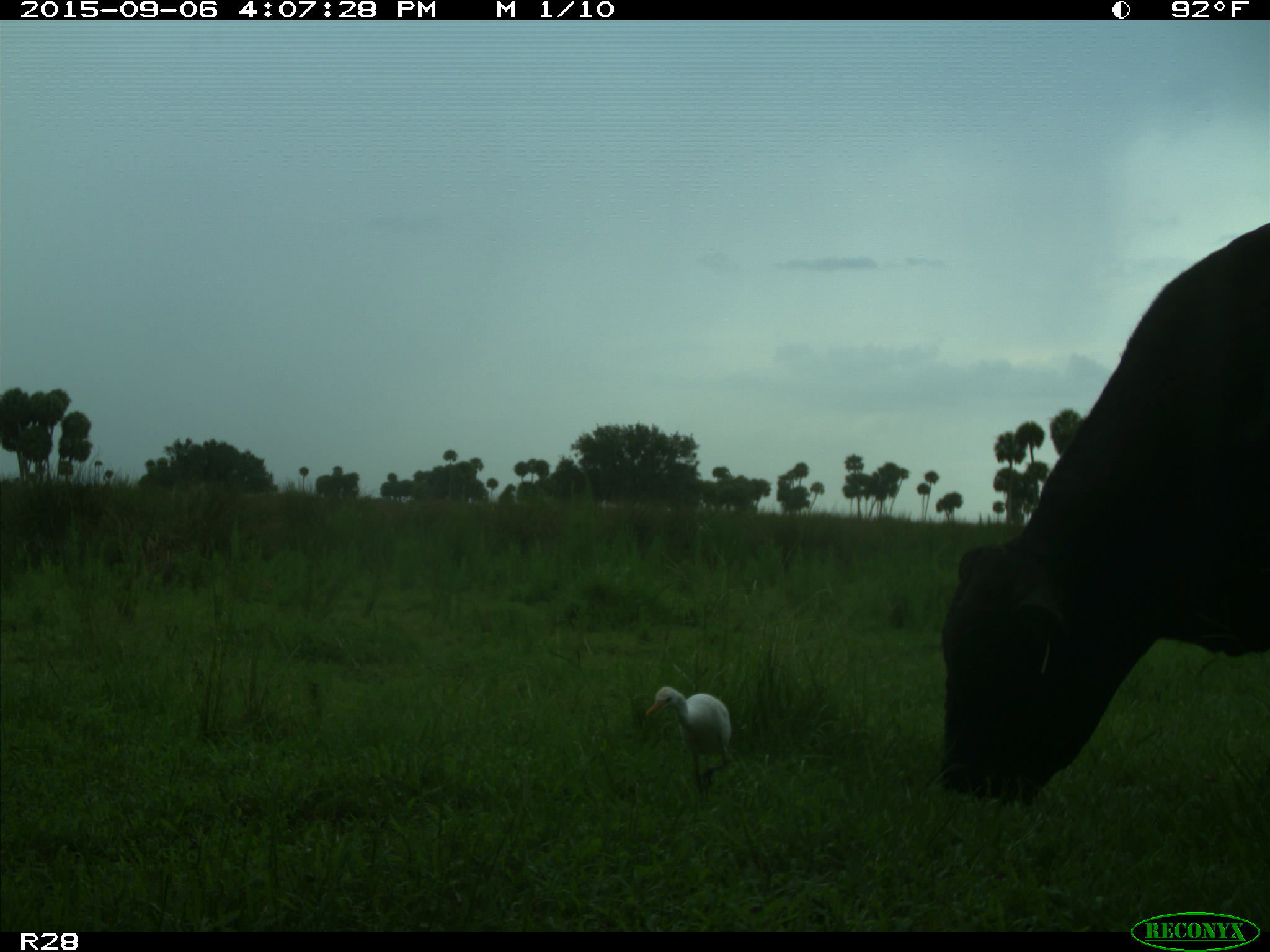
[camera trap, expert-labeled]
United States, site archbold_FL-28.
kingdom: Animalia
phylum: Chordata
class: Mammalia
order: Artiodactyla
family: Bovidae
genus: Bos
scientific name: Bos taurus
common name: domestic cow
Bos taurus (domestic cow).